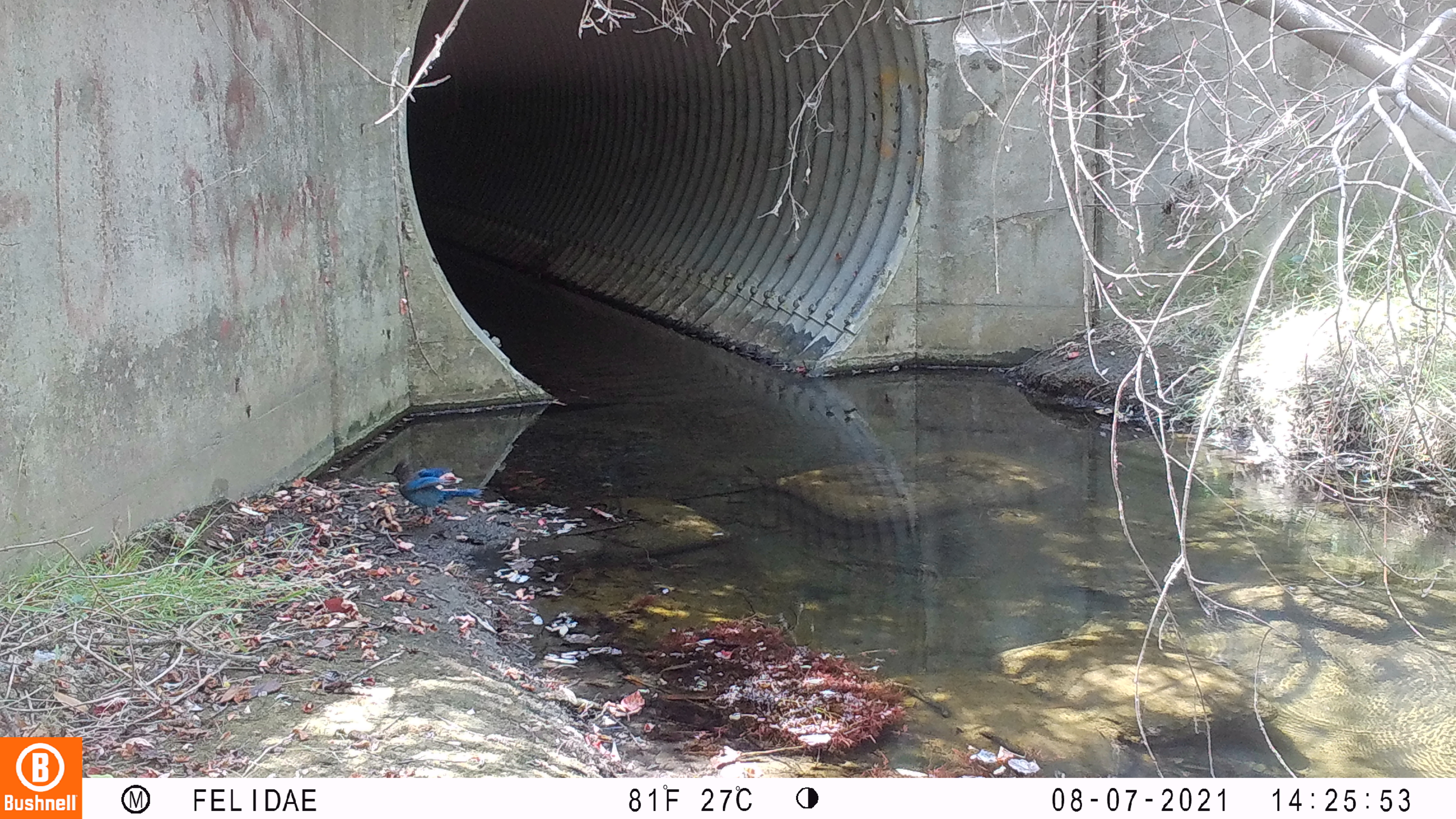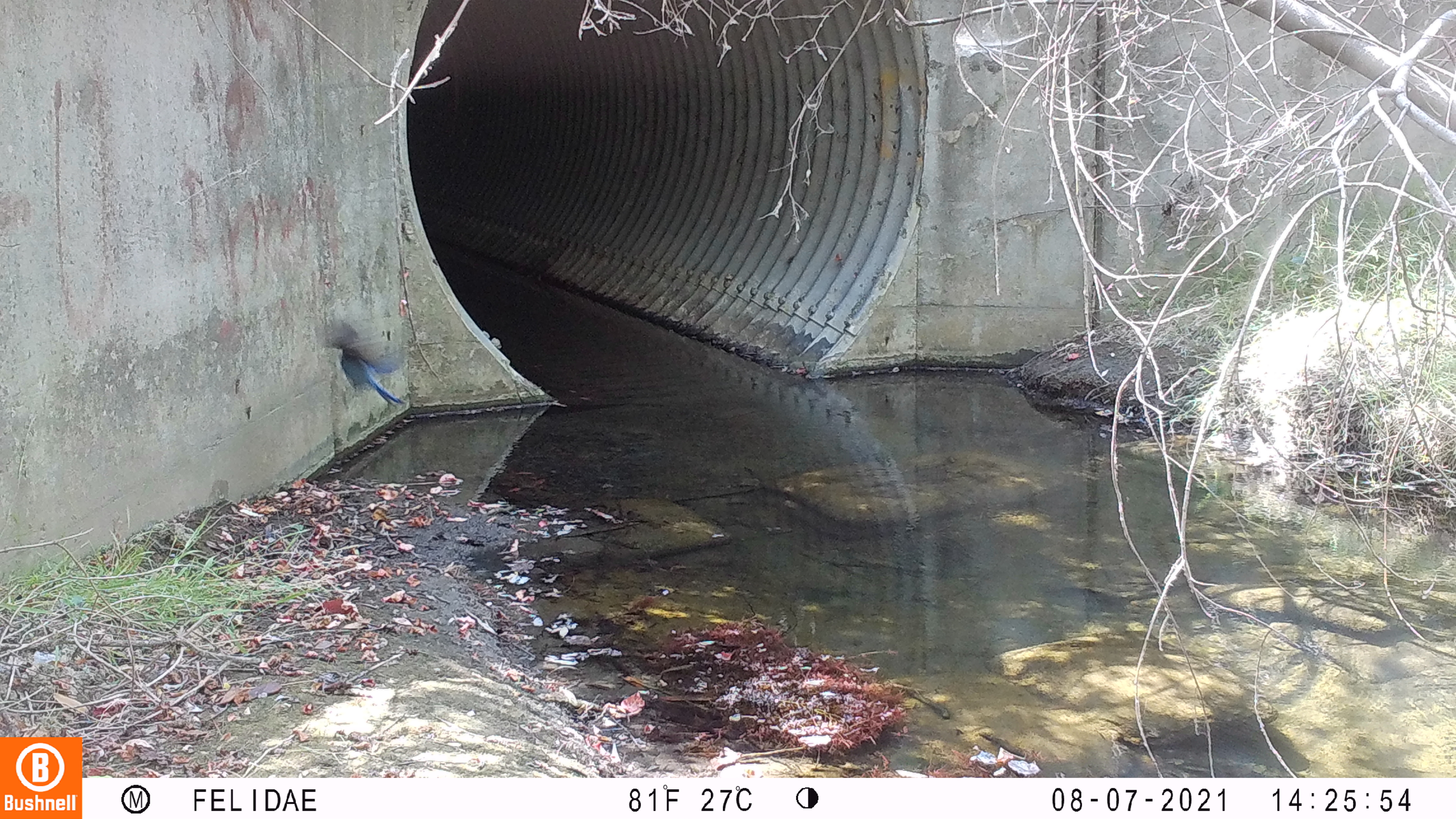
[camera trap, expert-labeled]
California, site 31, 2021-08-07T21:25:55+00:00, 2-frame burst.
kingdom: Animalia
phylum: Chordata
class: Aves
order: Passeriformes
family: Corvidae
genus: Cyanocitta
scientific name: Cyanocitta stelleri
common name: steller's jay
Steller's jay (Cyanocitta stelleri).